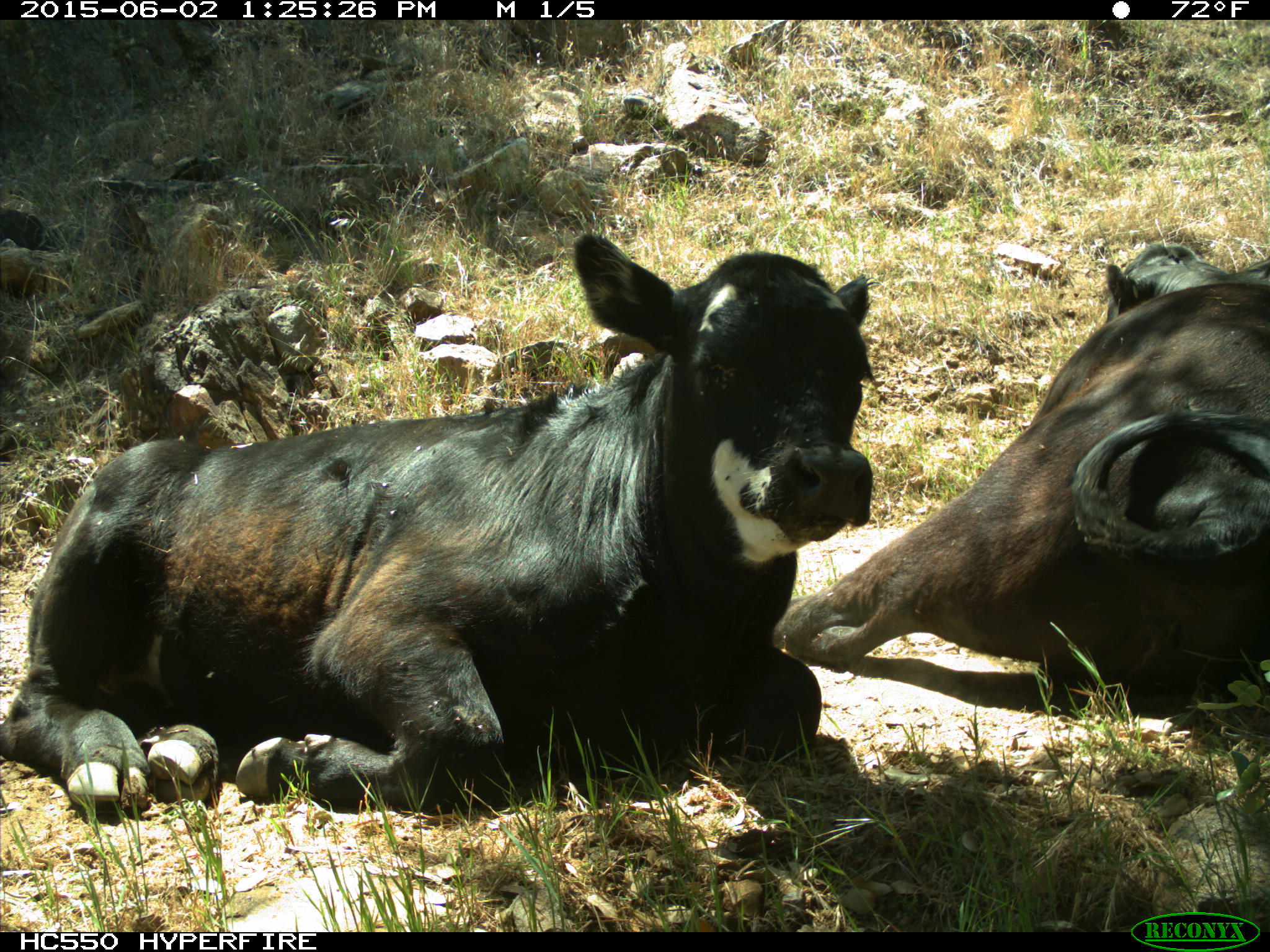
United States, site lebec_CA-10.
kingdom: Animalia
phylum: Chordata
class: Mammalia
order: Artiodactyla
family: Bovidae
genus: Bos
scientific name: Bos taurus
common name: domestic cow